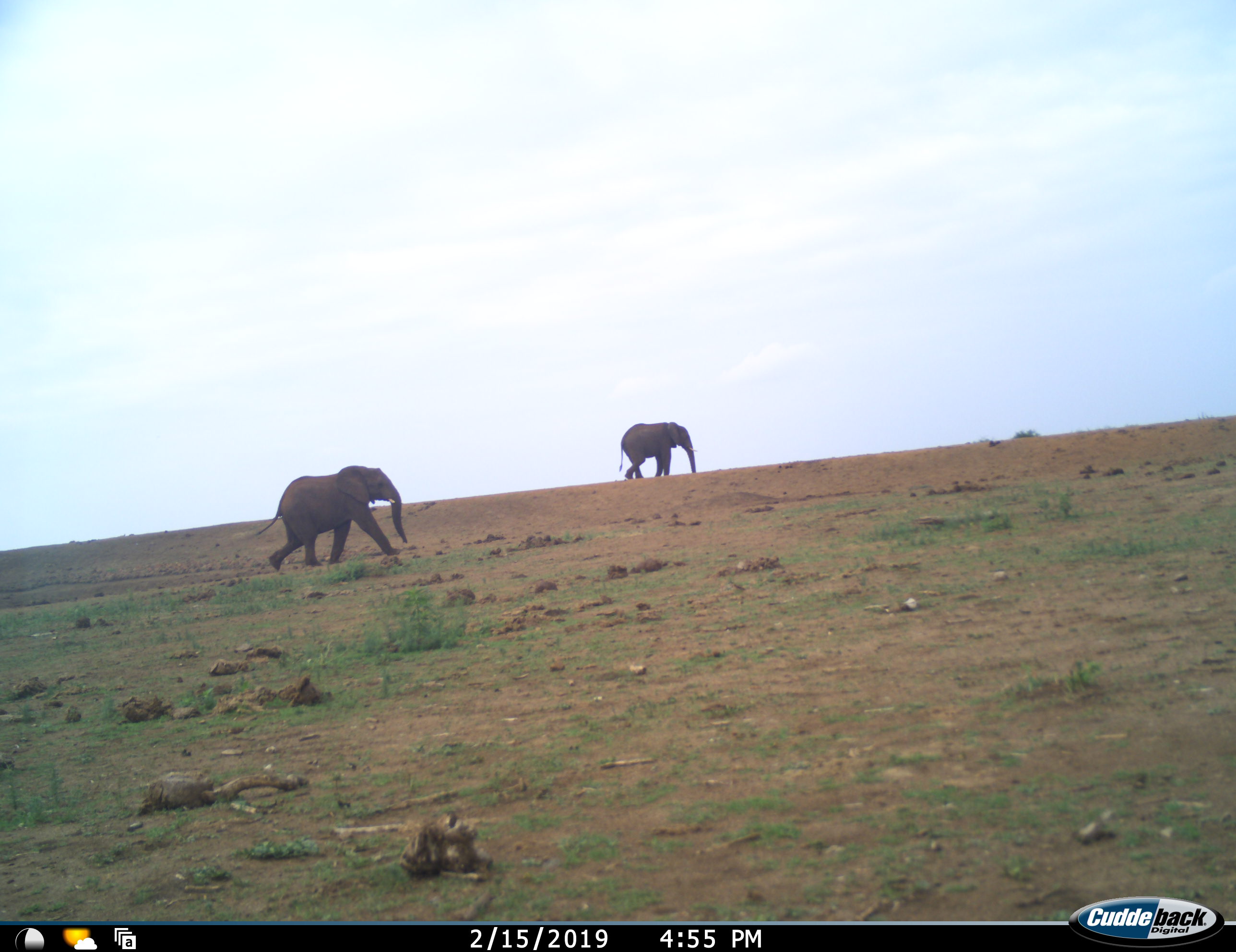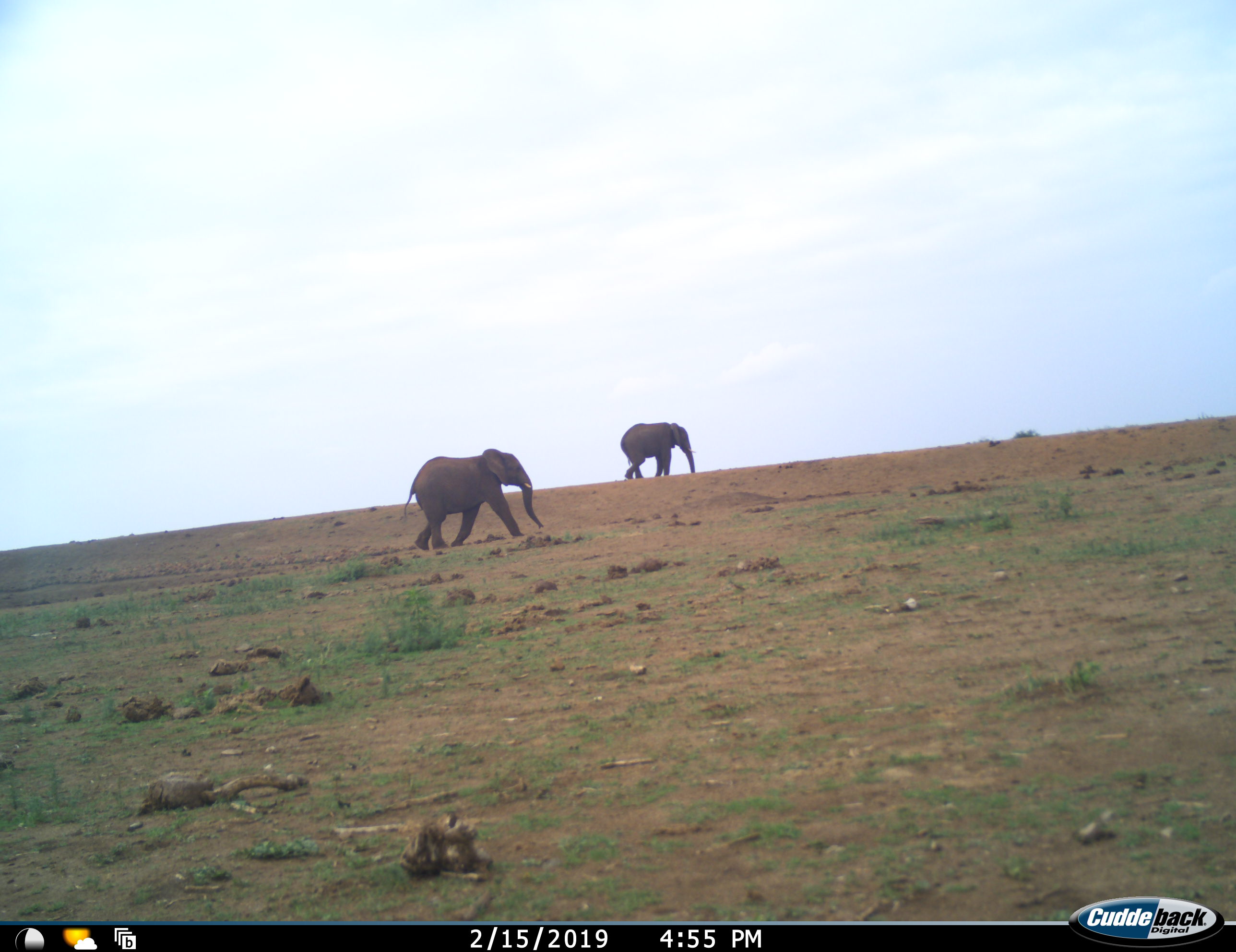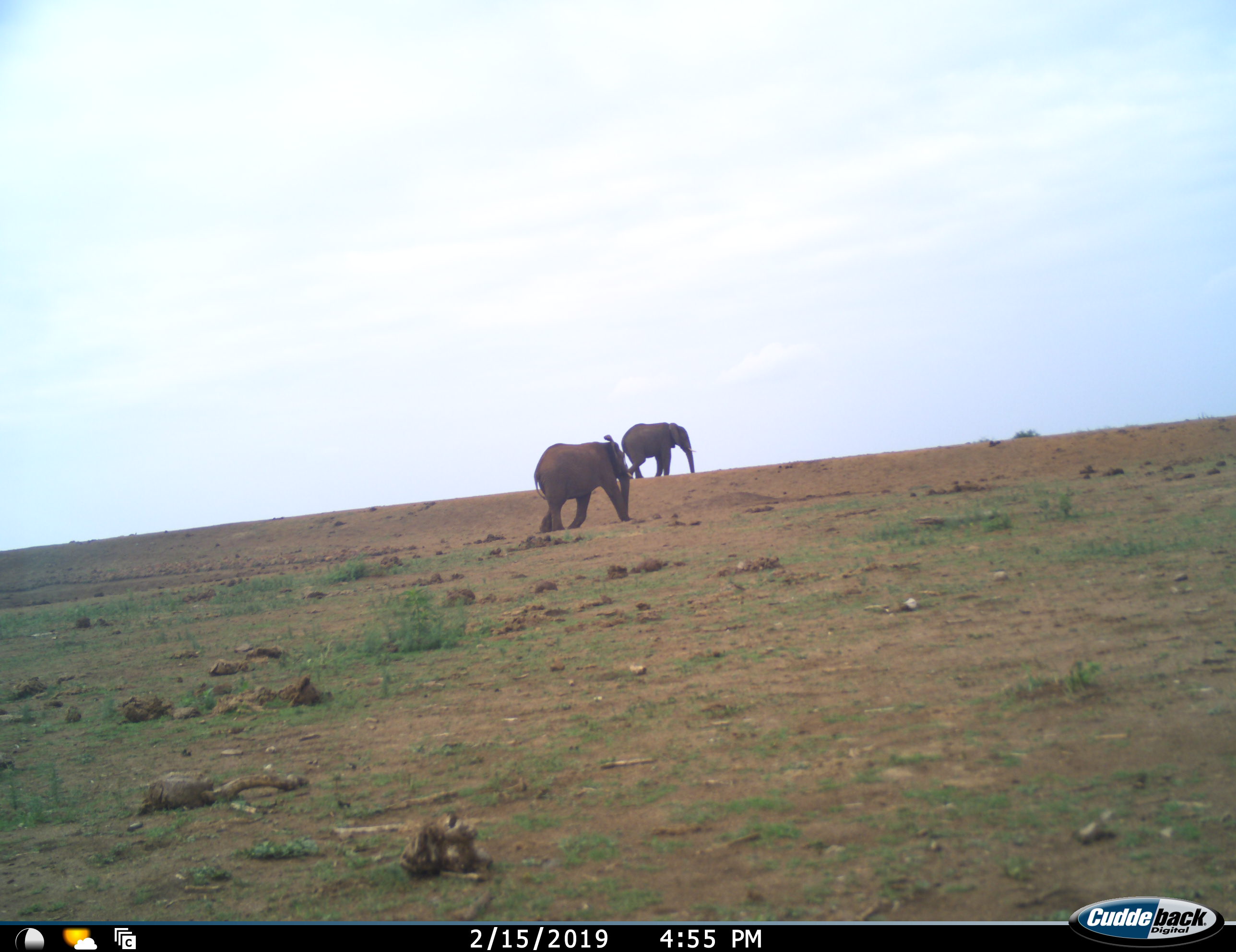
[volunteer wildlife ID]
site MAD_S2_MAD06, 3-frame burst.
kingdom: Animalia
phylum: Chordata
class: Mammalia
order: Proboscidea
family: Elephantidae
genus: Loxodonta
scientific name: Loxodonta africana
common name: african bush elephant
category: elephant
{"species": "elephant (african bush elephant) (Loxodonta africana)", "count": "2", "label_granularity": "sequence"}